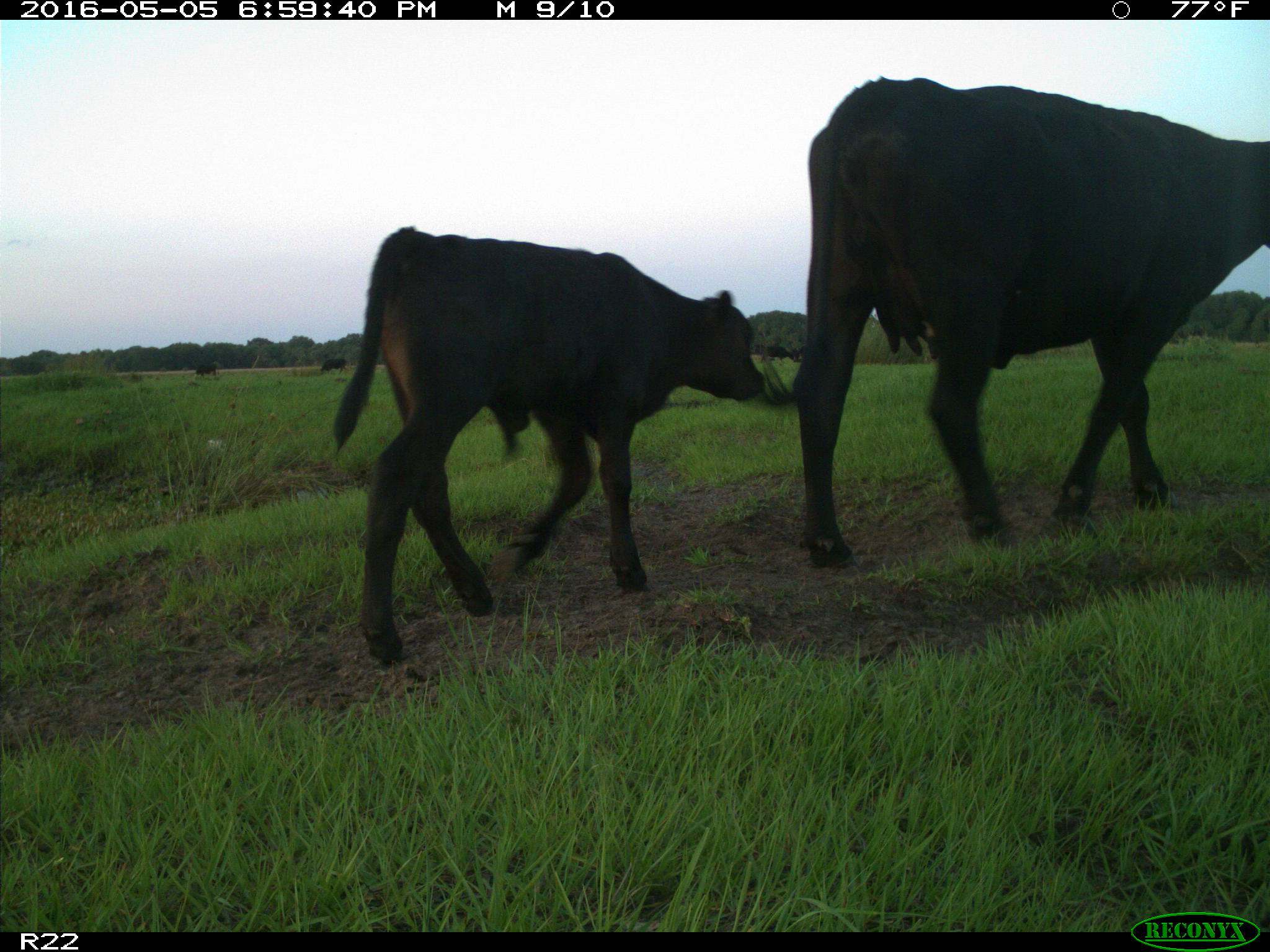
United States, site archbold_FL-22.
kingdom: Animalia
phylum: Chordata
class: Mammalia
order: Artiodactyla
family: Bovidae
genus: Bos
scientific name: Bos taurus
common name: domestic cow